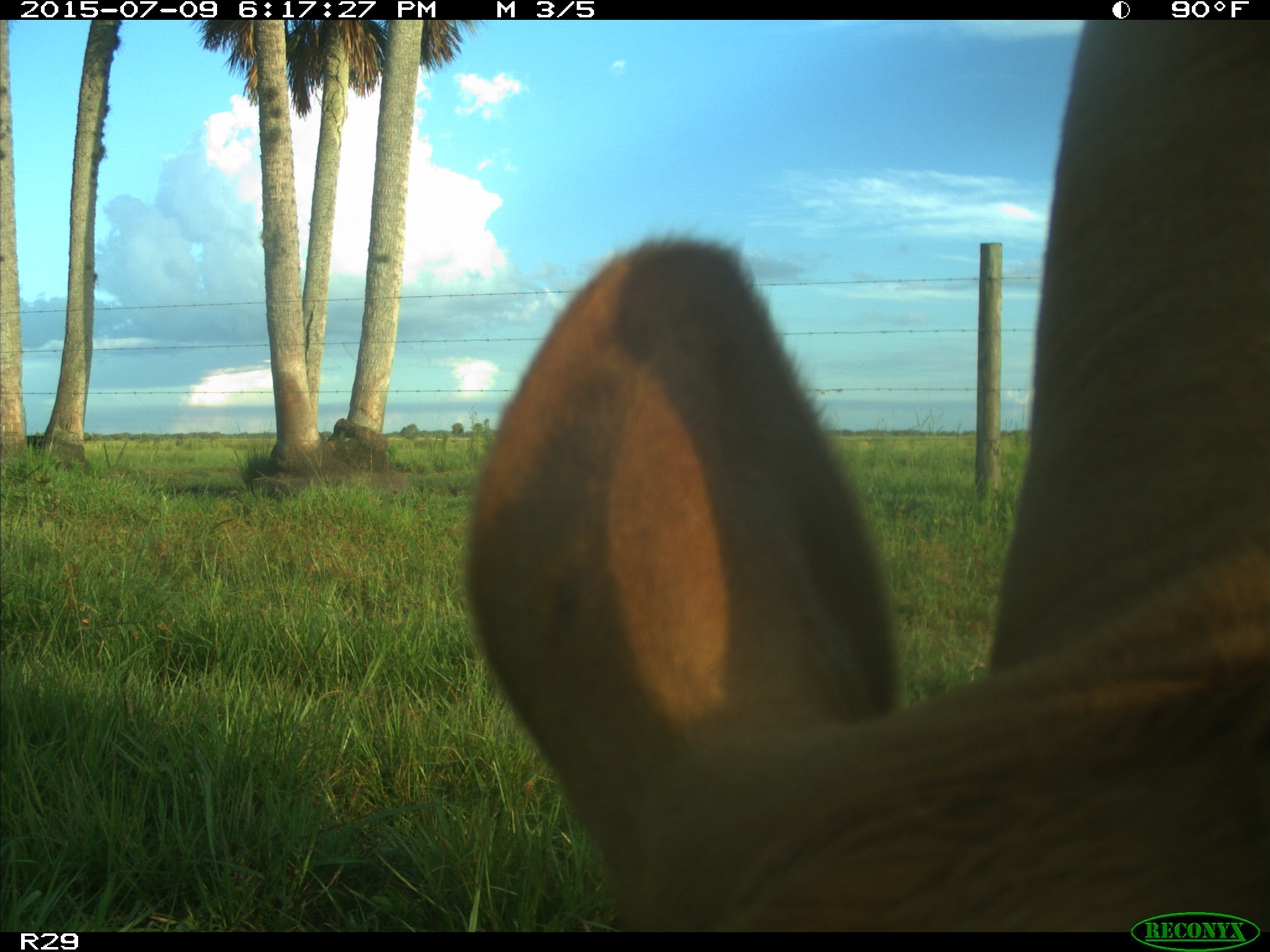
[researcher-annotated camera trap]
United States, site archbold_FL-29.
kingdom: Animalia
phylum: Chordata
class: Mammalia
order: Artiodactyla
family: Bovidae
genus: Bos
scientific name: Bos taurus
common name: domestic cow